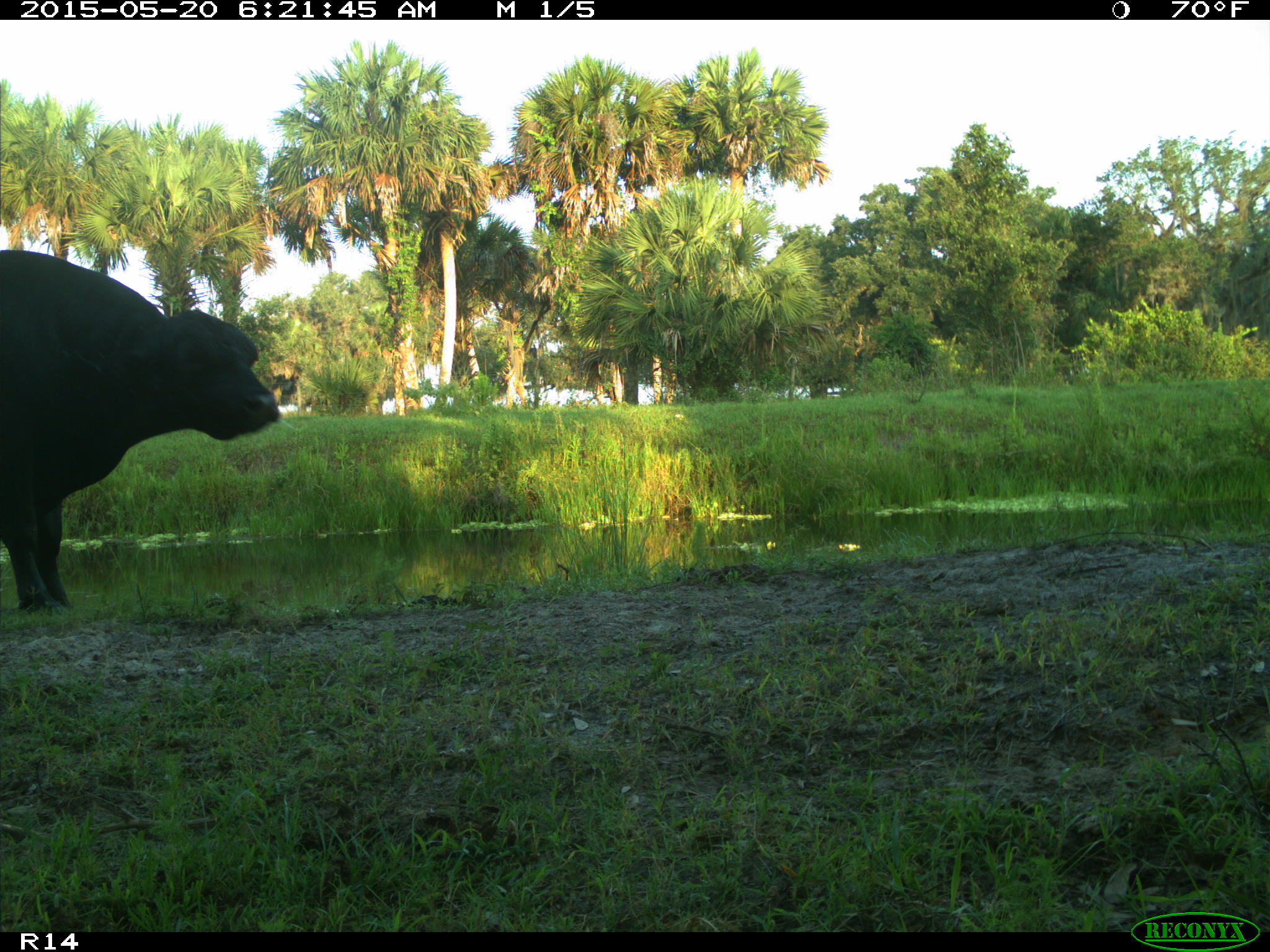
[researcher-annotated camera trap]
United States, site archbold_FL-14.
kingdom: Animalia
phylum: Chordata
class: Mammalia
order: Artiodactyla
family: Bovidae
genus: Bos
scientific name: Bos taurus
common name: domestic cow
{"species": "Bos taurus (domestic cow)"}